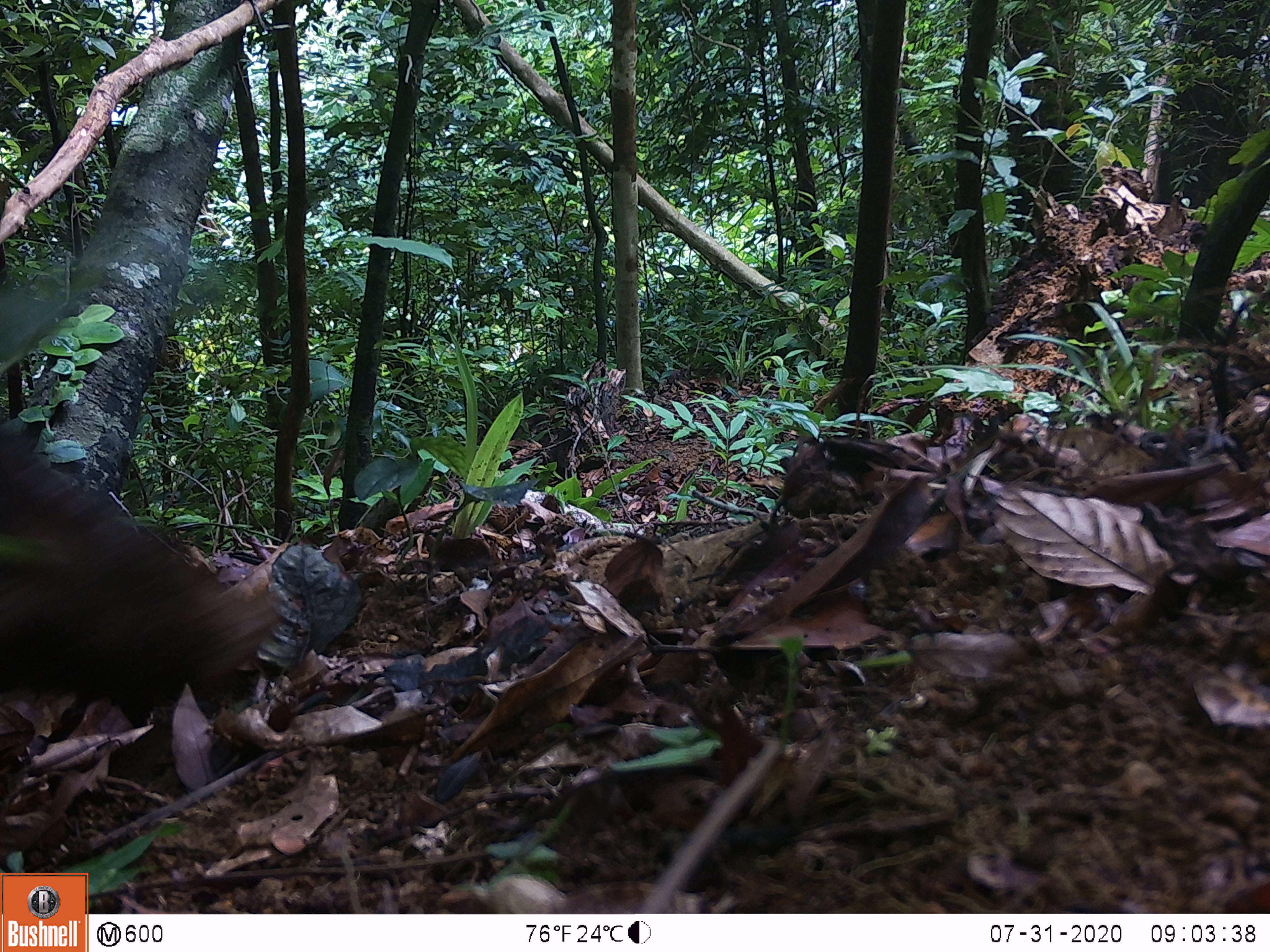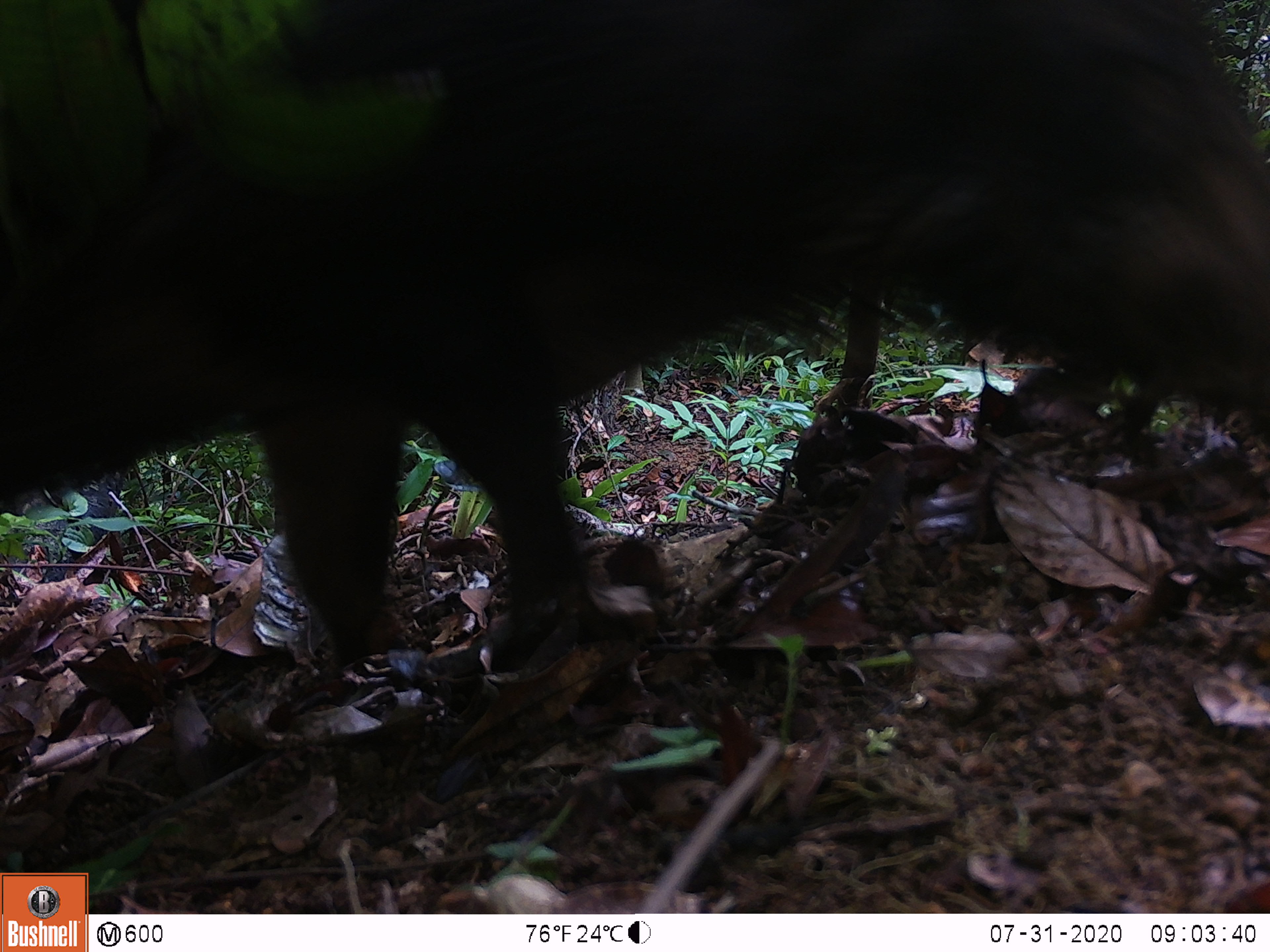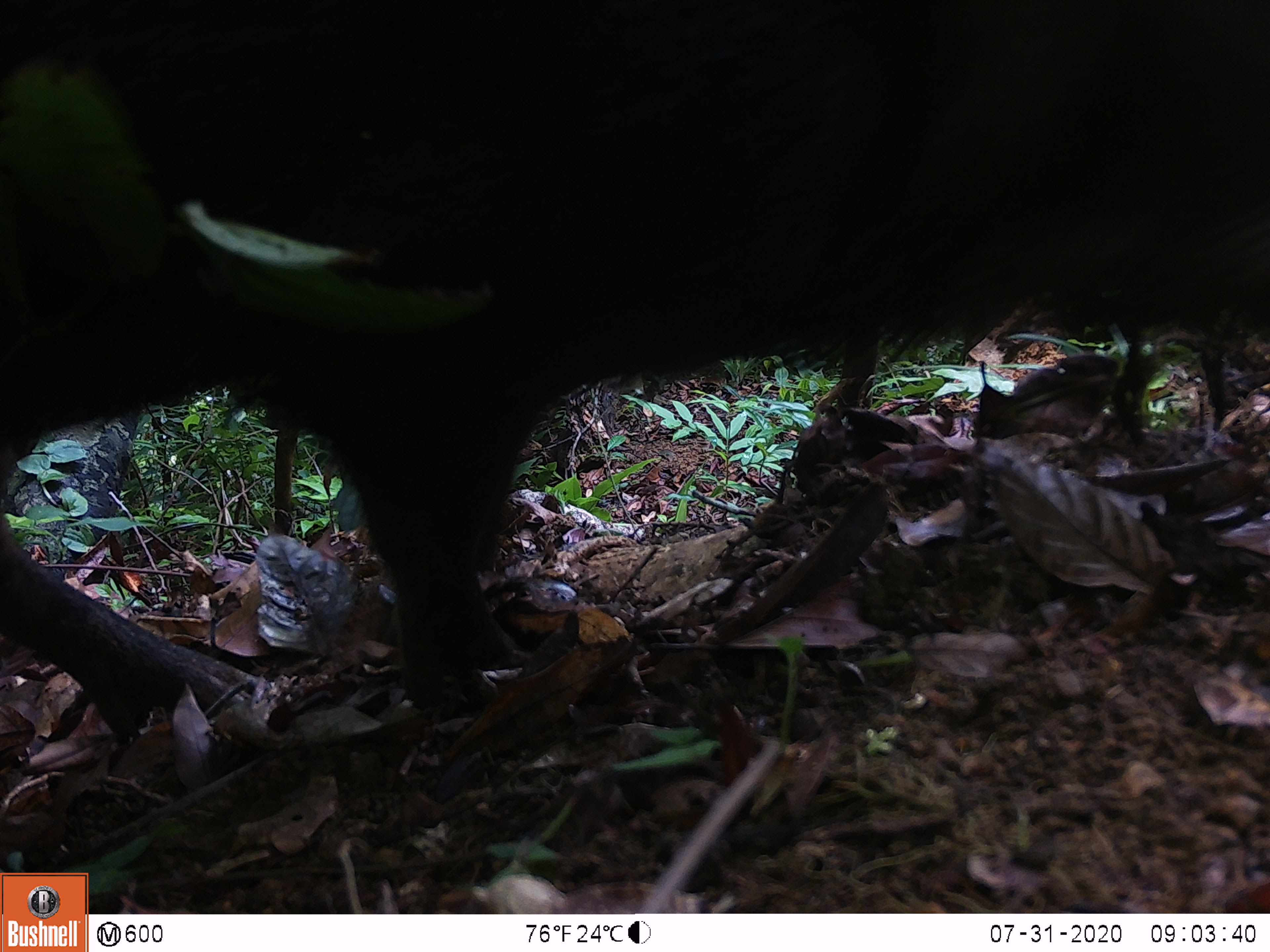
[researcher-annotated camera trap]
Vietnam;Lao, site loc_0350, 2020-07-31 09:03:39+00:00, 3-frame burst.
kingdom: Animalia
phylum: Chordata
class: Mammalia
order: Artiodactyla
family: Suidae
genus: Sus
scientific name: Sus scrofa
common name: eurasian wild pig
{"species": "eurasian wild pig (Sus scrofa)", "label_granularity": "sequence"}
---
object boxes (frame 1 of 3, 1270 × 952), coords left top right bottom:
eurasian wild pig: 0 430 281 701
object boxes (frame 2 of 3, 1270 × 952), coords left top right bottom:
eurasian wild pig: 0 0 1266 665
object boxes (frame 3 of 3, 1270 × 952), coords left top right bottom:
eurasian wild pig: 0 0 1268 749